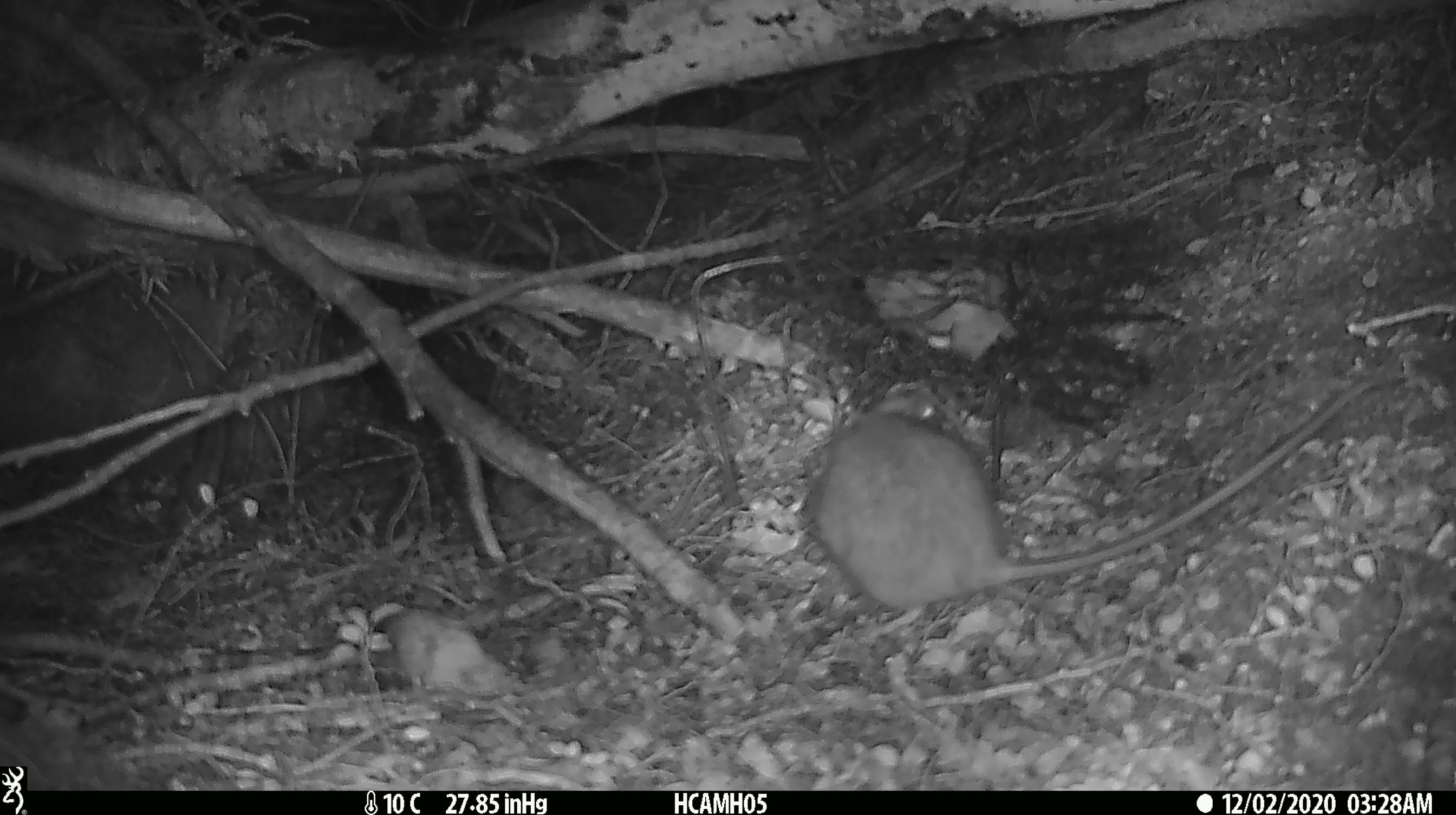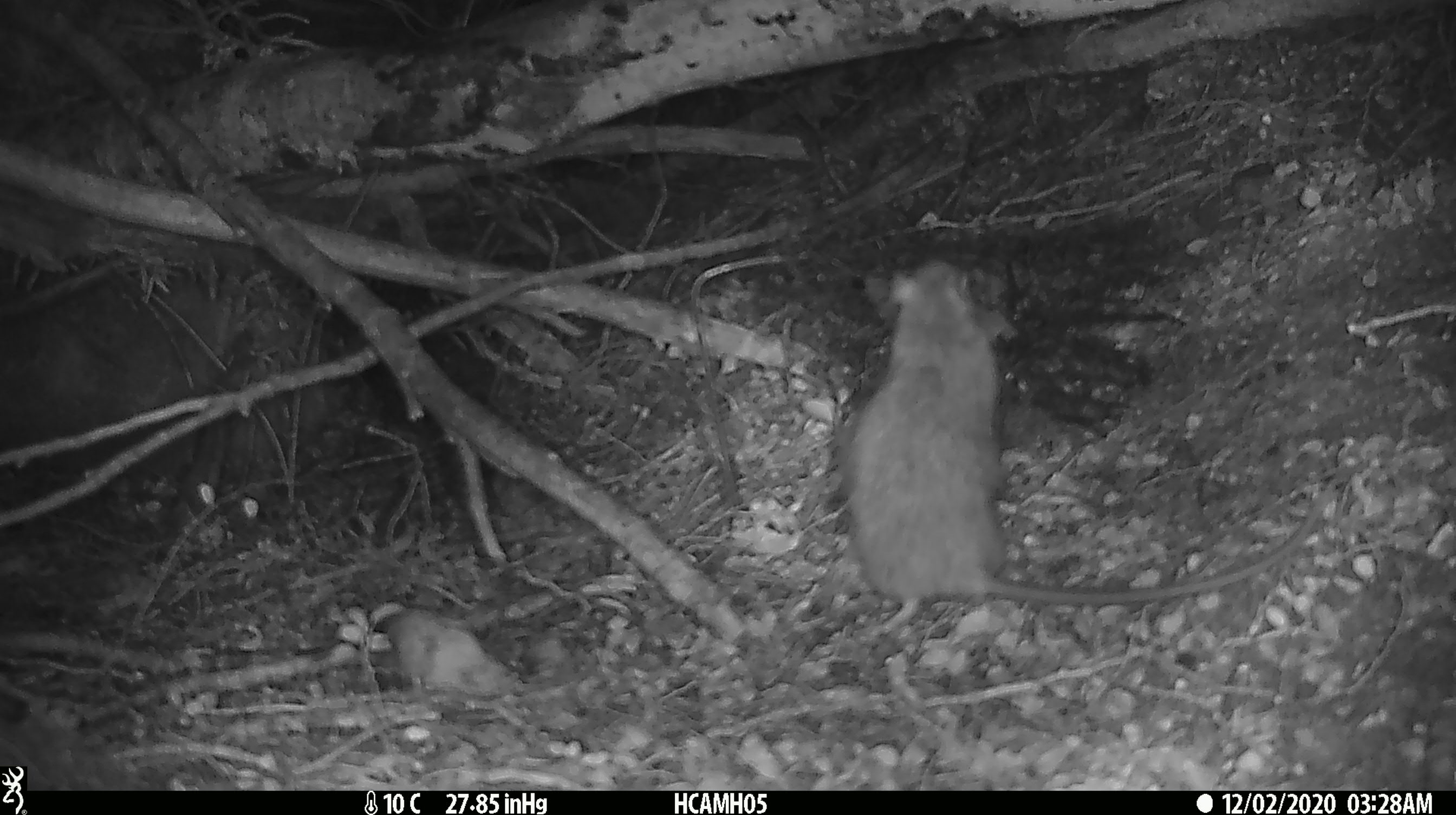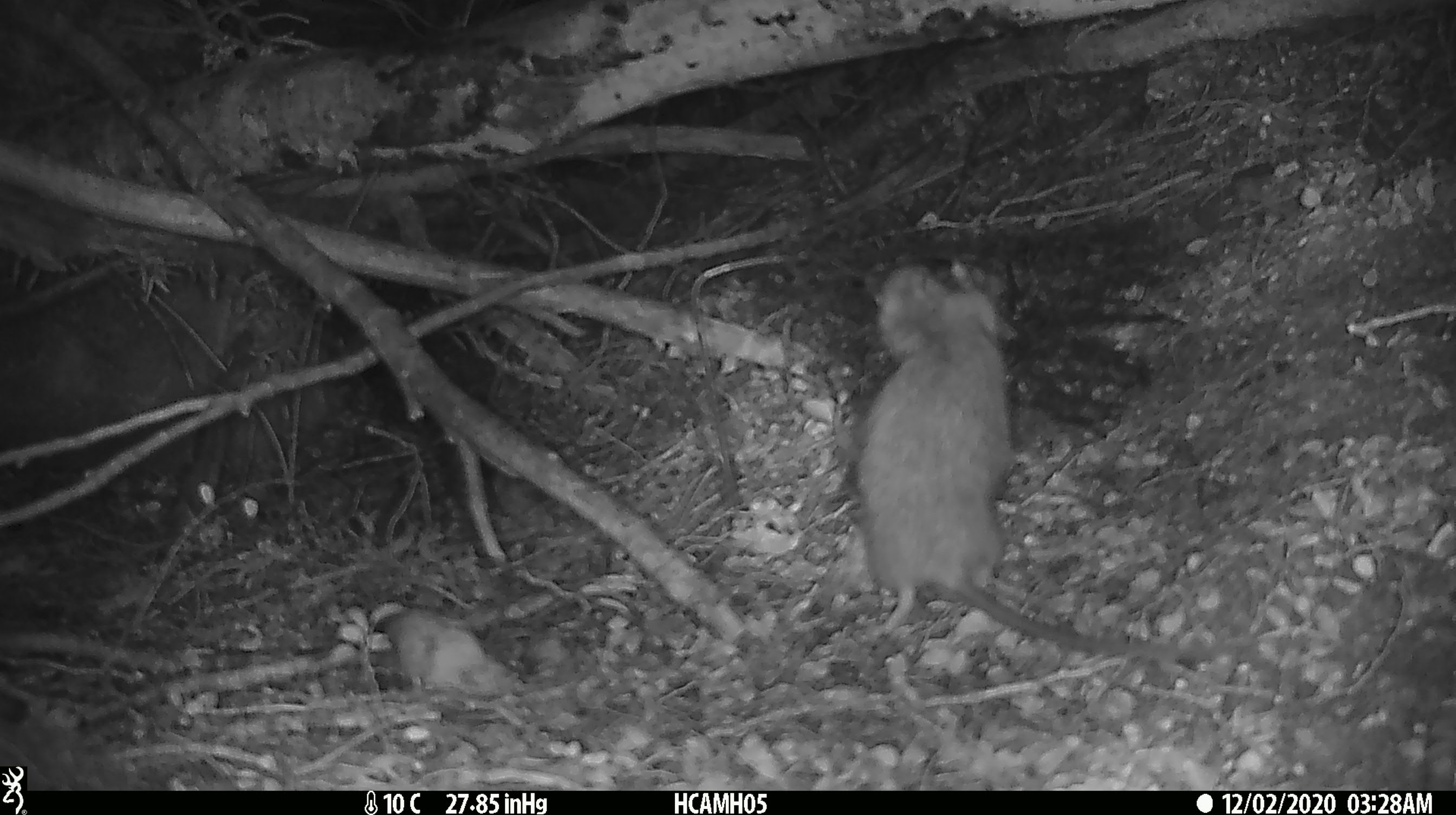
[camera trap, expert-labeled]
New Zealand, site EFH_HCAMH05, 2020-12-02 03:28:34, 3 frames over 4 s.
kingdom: Animalia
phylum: Chordata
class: Mammalia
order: Rodentia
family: Muridae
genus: Rattus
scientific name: Rattus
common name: rat